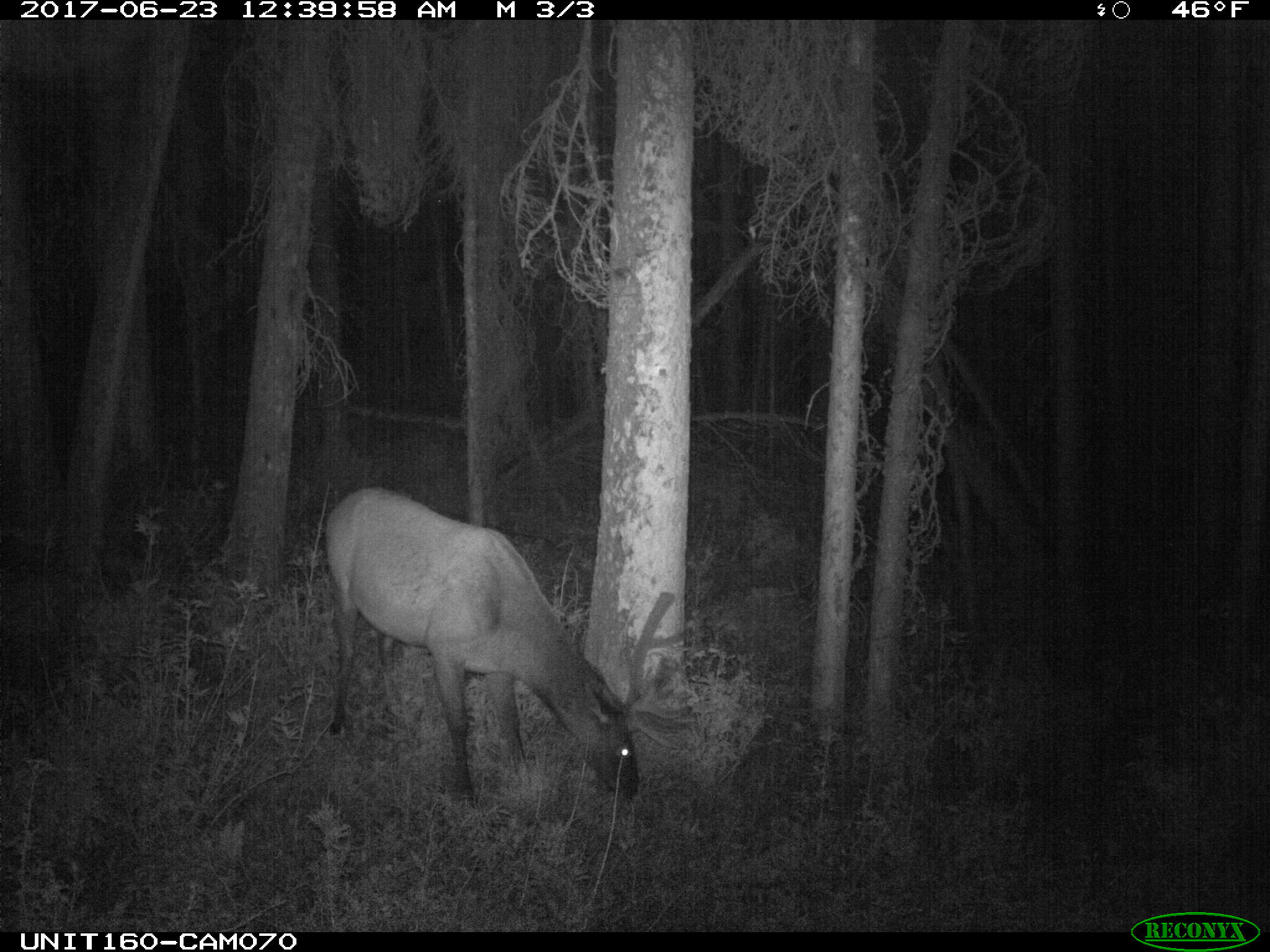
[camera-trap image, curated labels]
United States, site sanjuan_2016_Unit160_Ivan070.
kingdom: Animalia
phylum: Chordata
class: Mammalia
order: Artiodactyla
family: Cervidae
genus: Cervus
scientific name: Cervus elaphus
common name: red deer